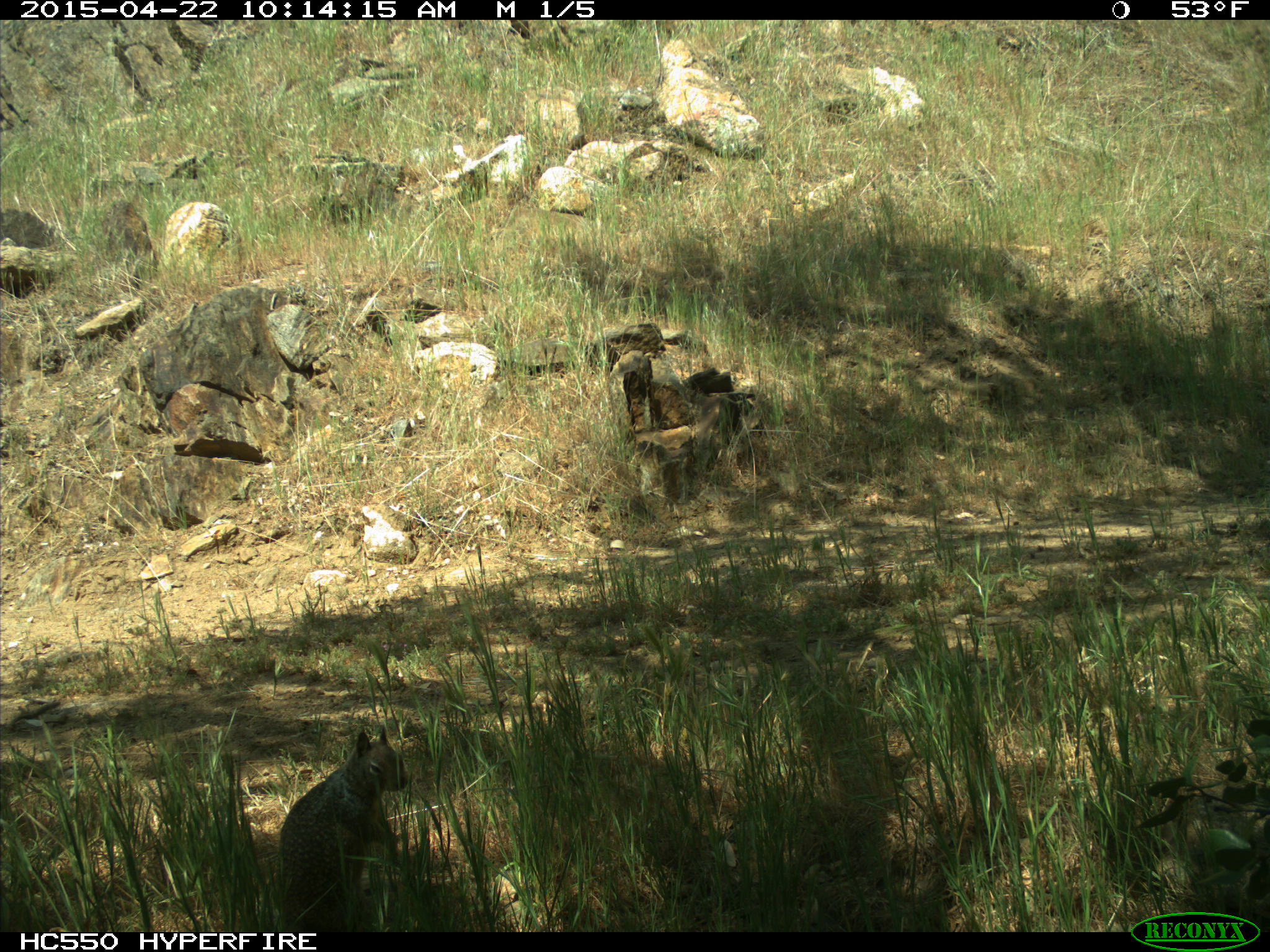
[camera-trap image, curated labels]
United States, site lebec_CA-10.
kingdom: Animalia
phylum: Chordata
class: Mammalia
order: Rodentia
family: Sciuridae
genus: Otospermophilus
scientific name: Otospermophilus beecheyi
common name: california ground squirrel